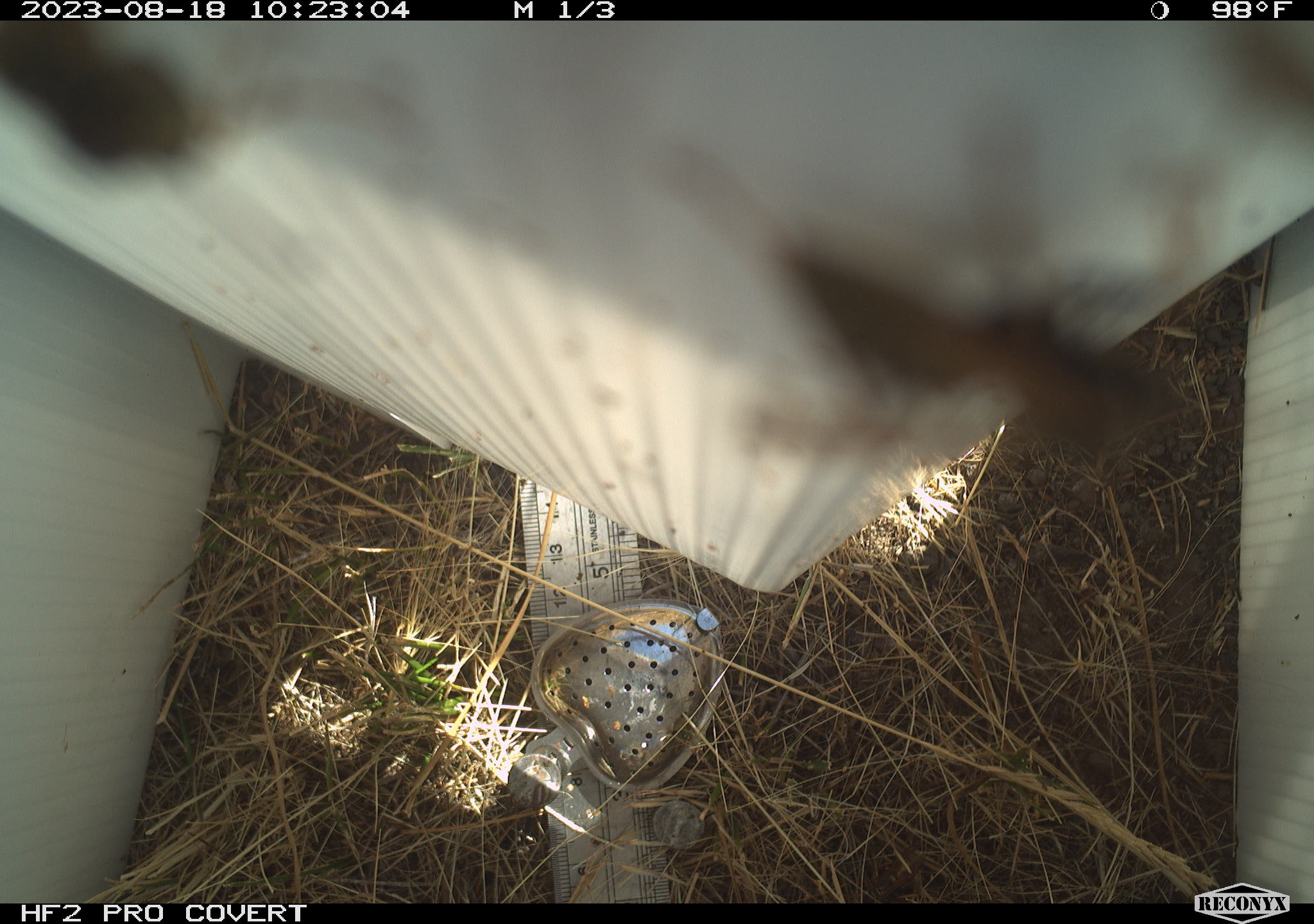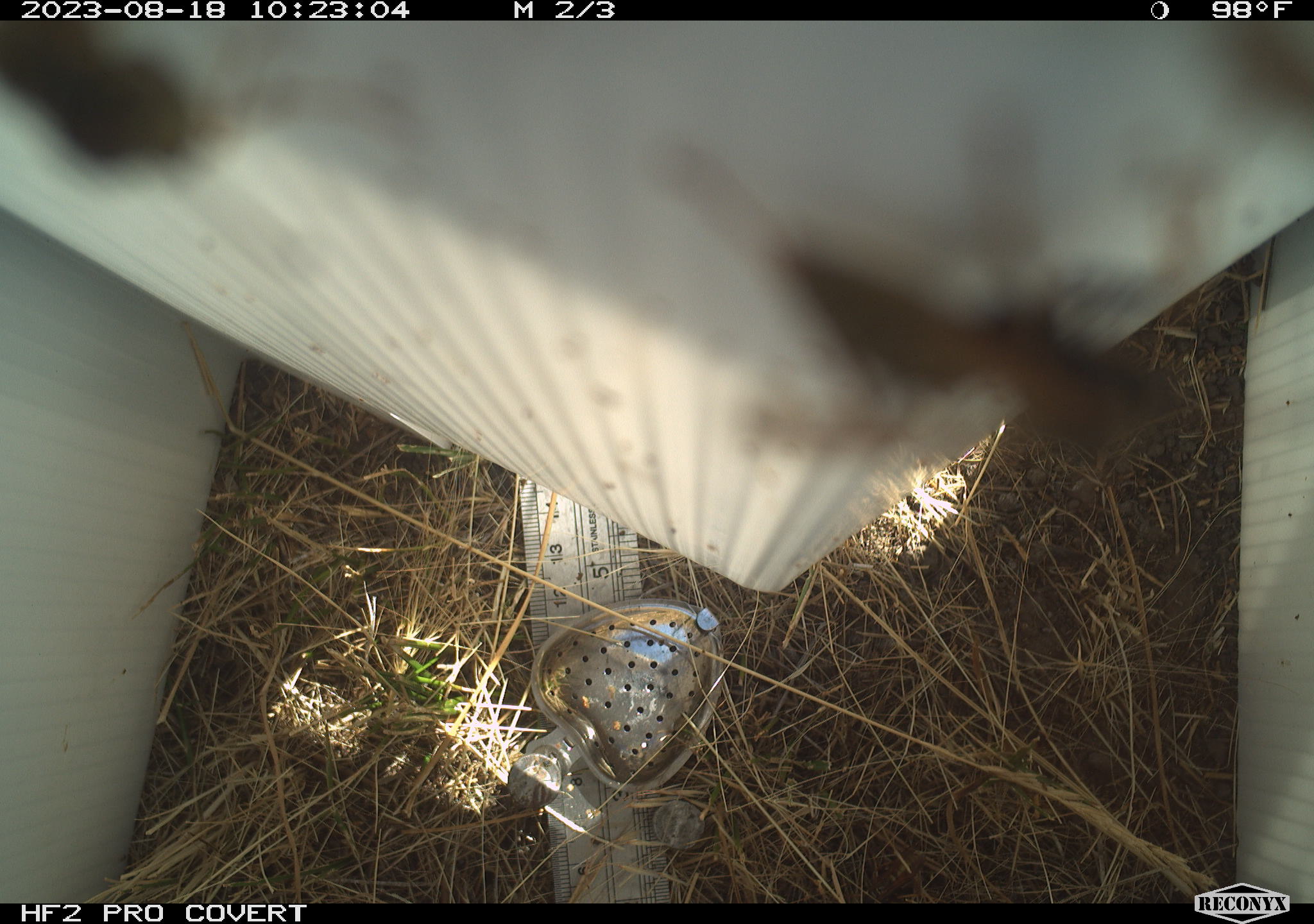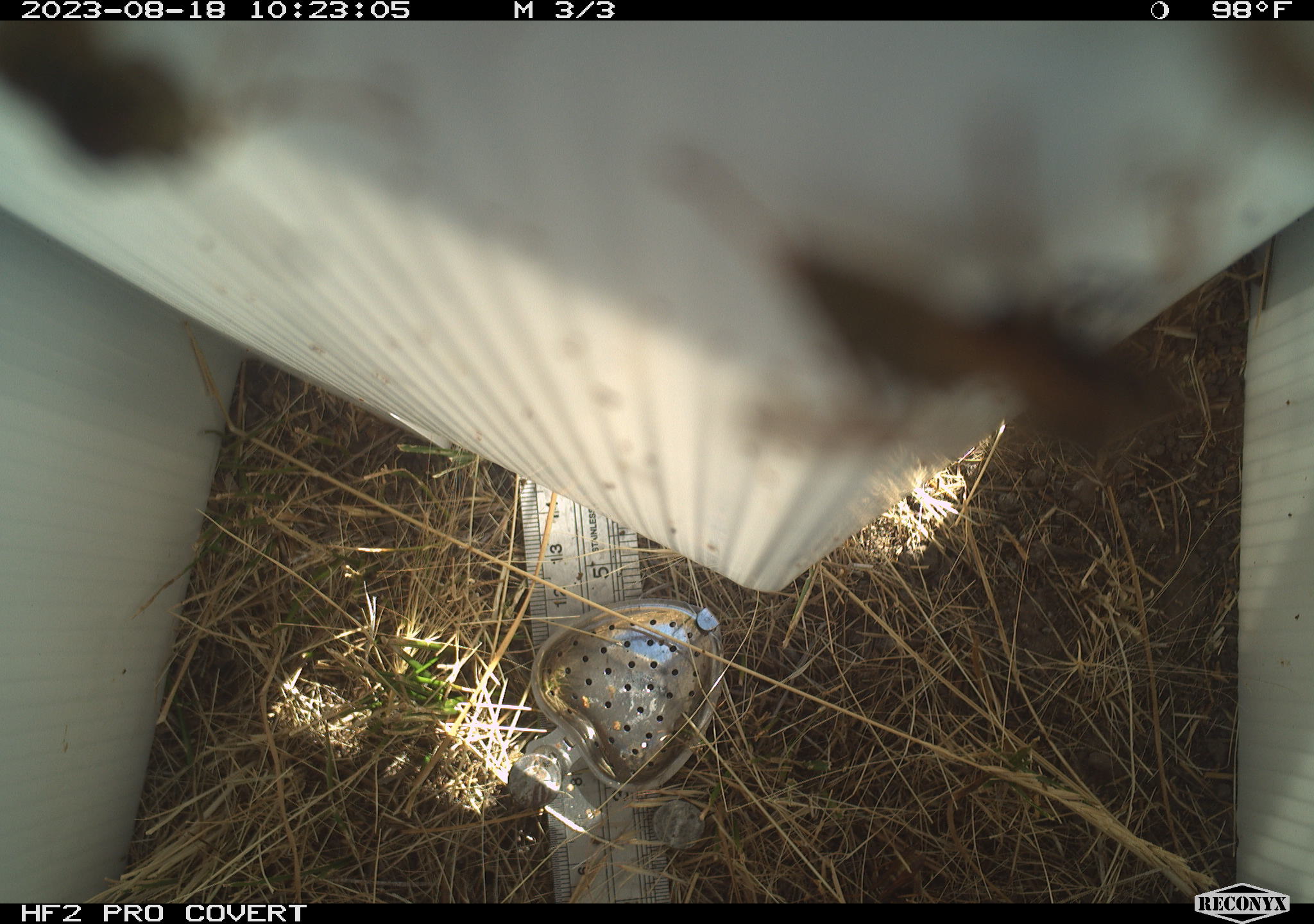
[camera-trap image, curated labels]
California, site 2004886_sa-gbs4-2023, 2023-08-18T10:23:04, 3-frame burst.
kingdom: Animalia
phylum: Arthropoda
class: Insecta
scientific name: Insecta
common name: insect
Insect (Insecta).